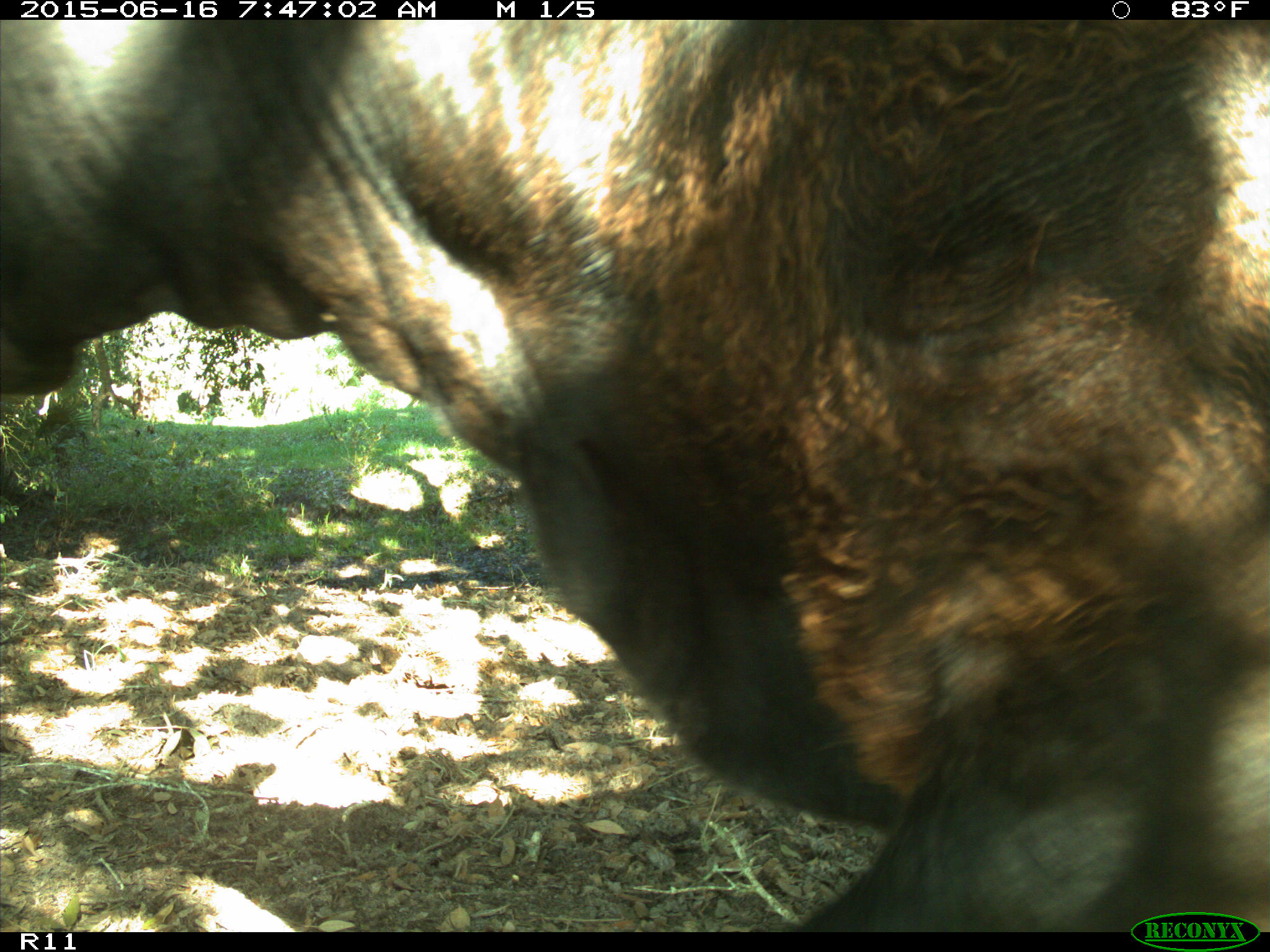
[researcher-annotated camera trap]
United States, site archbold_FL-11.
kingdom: Animalia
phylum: Chordata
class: Mammalia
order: Artiodactyla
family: Bovidae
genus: Bos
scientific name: Bos taurus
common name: domestic cow